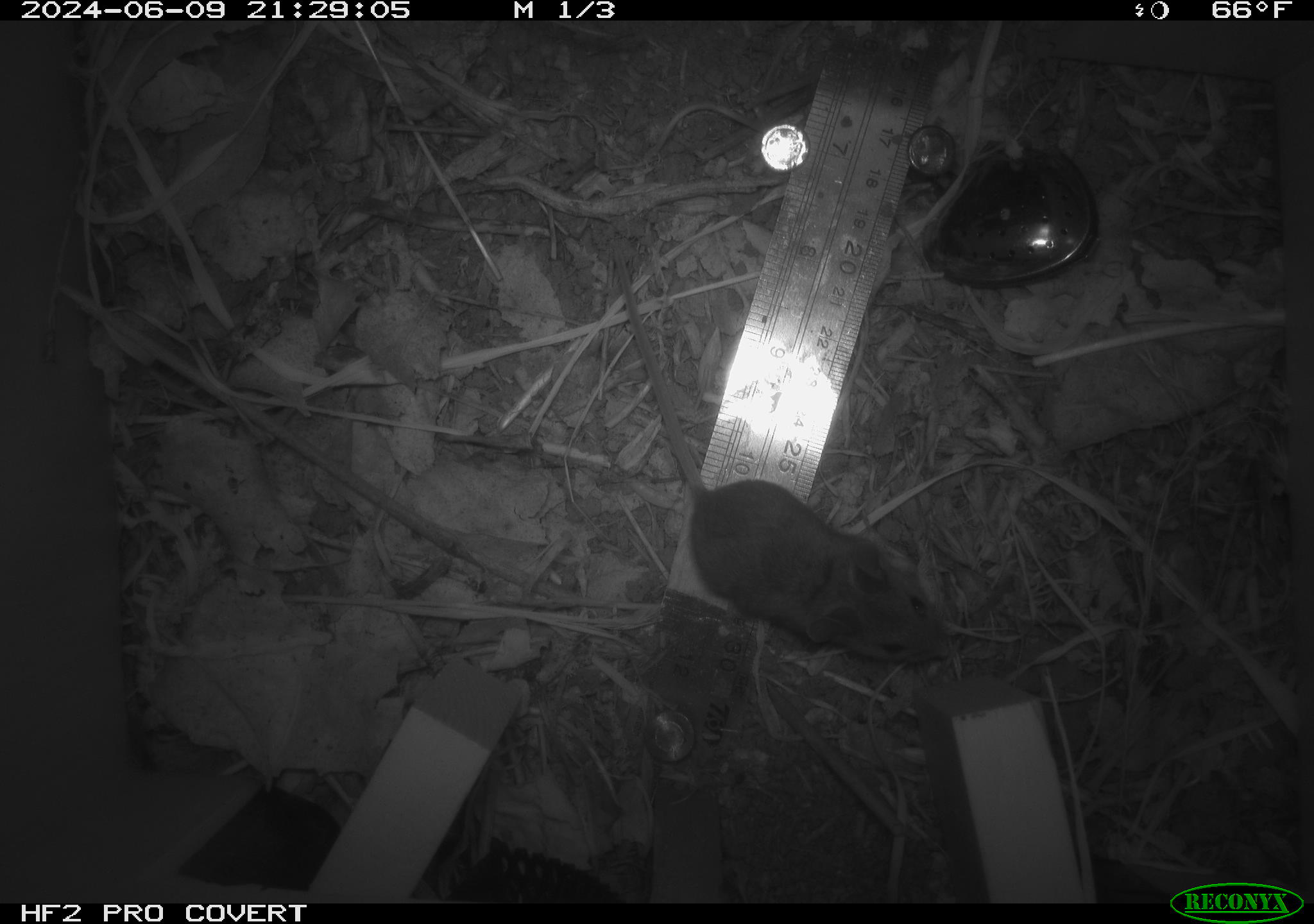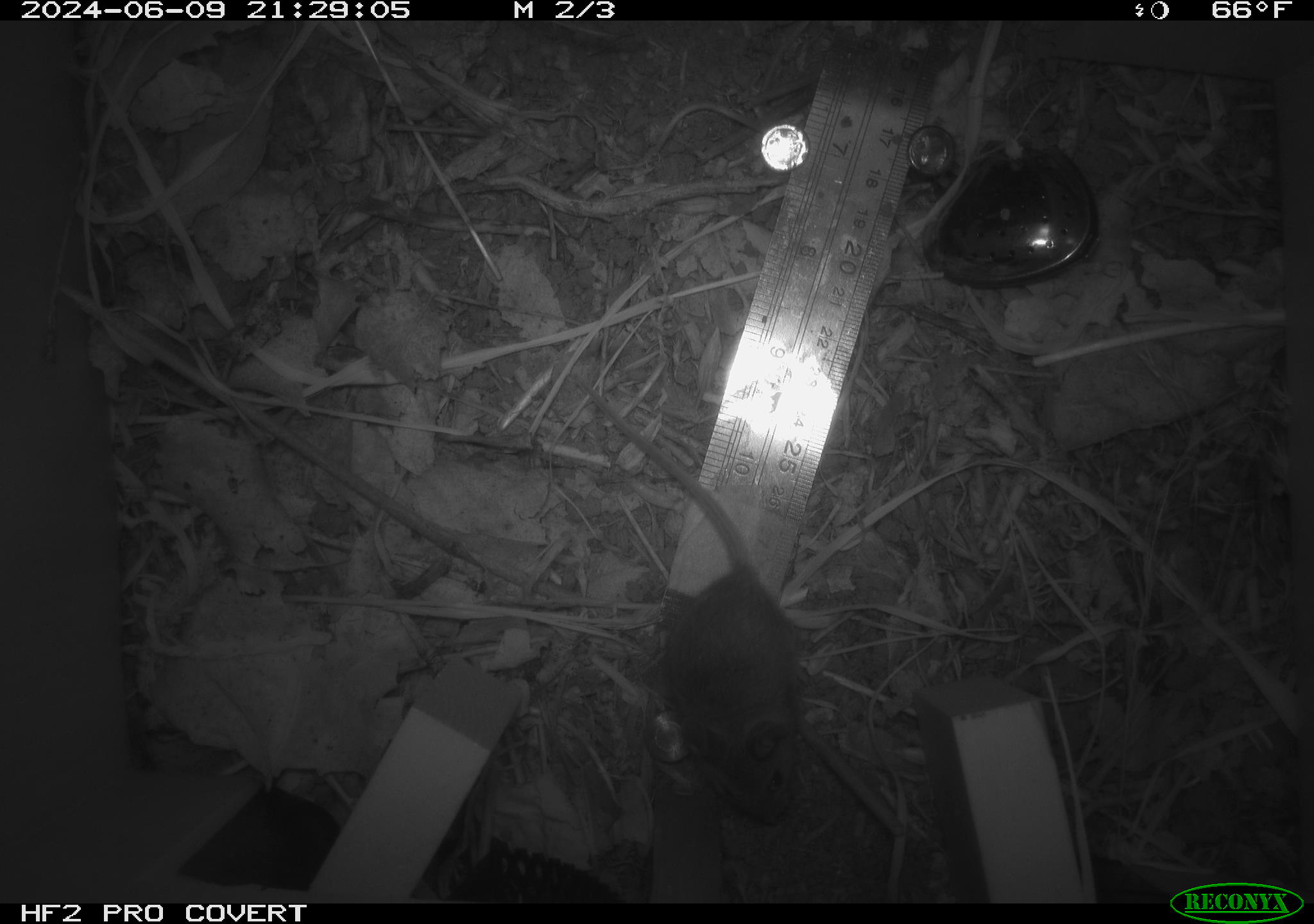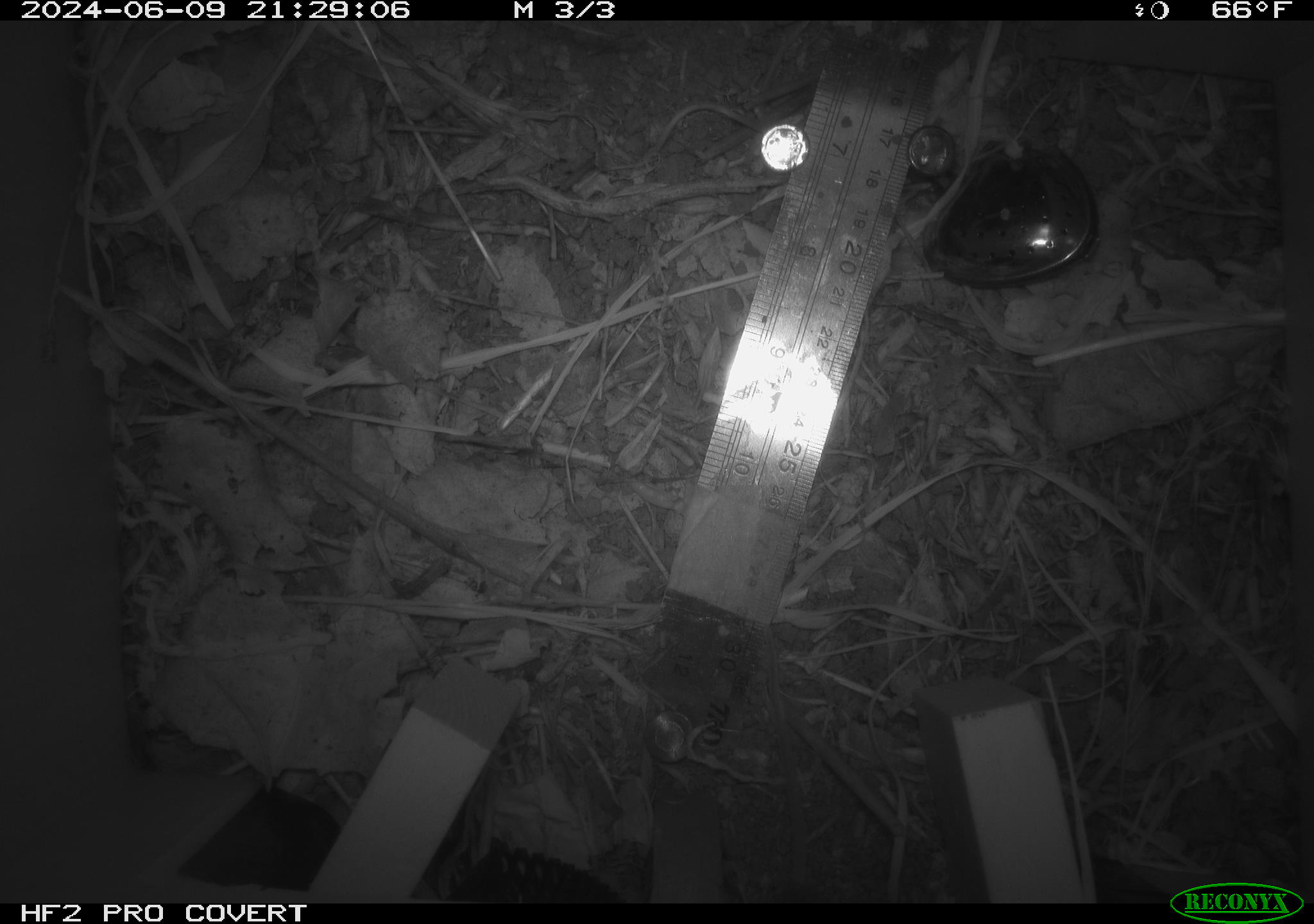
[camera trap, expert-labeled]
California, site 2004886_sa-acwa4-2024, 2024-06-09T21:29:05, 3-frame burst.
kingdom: Animalia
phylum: Chordata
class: Mammalia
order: Rodentia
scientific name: Rodentia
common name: mouse species